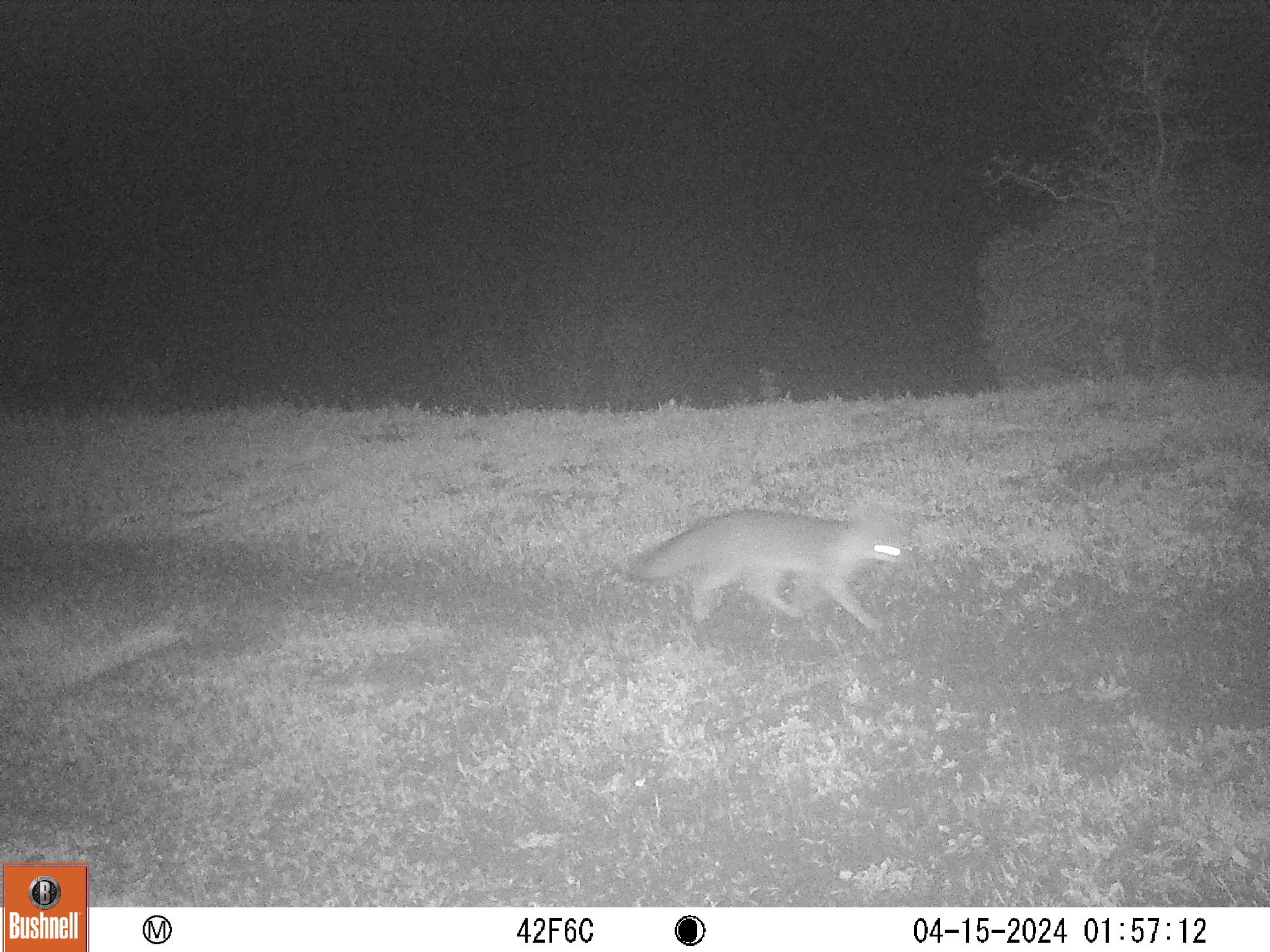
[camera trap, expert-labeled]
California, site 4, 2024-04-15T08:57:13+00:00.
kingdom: Animalia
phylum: Chordata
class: Mammalia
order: Carnivora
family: Canidae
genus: Urocyon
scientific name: Urocyon cinereoargenteus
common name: gray fox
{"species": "gray fox (Urocyon cinereoargenteus)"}